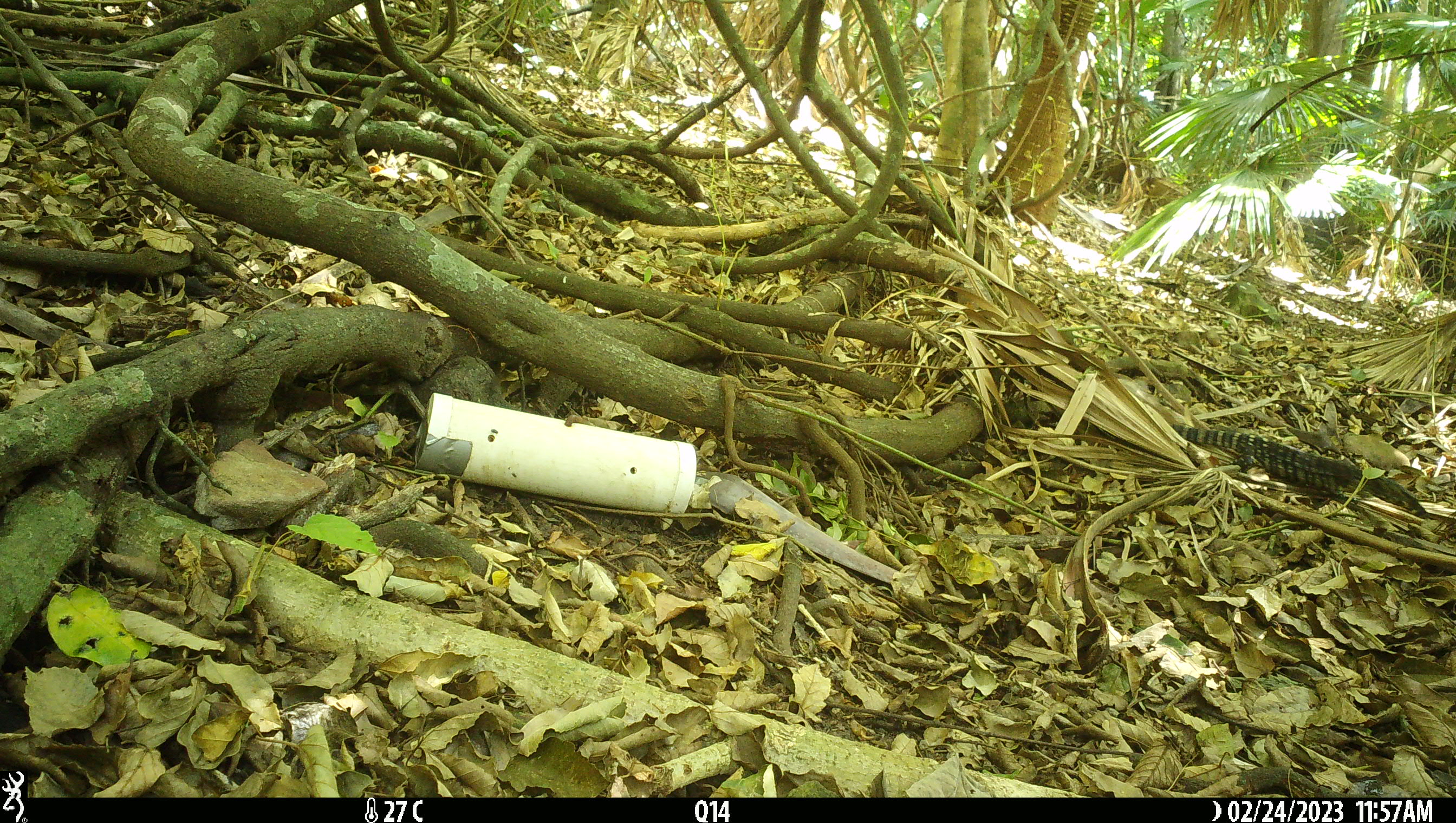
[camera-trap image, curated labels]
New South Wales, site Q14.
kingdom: Animalia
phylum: Chordata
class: Reptilia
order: Squamata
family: Varanidae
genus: Varanus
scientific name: Varanus varius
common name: lace monitor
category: goanna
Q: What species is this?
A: Goanna (lace monitor) (Varanus varius).